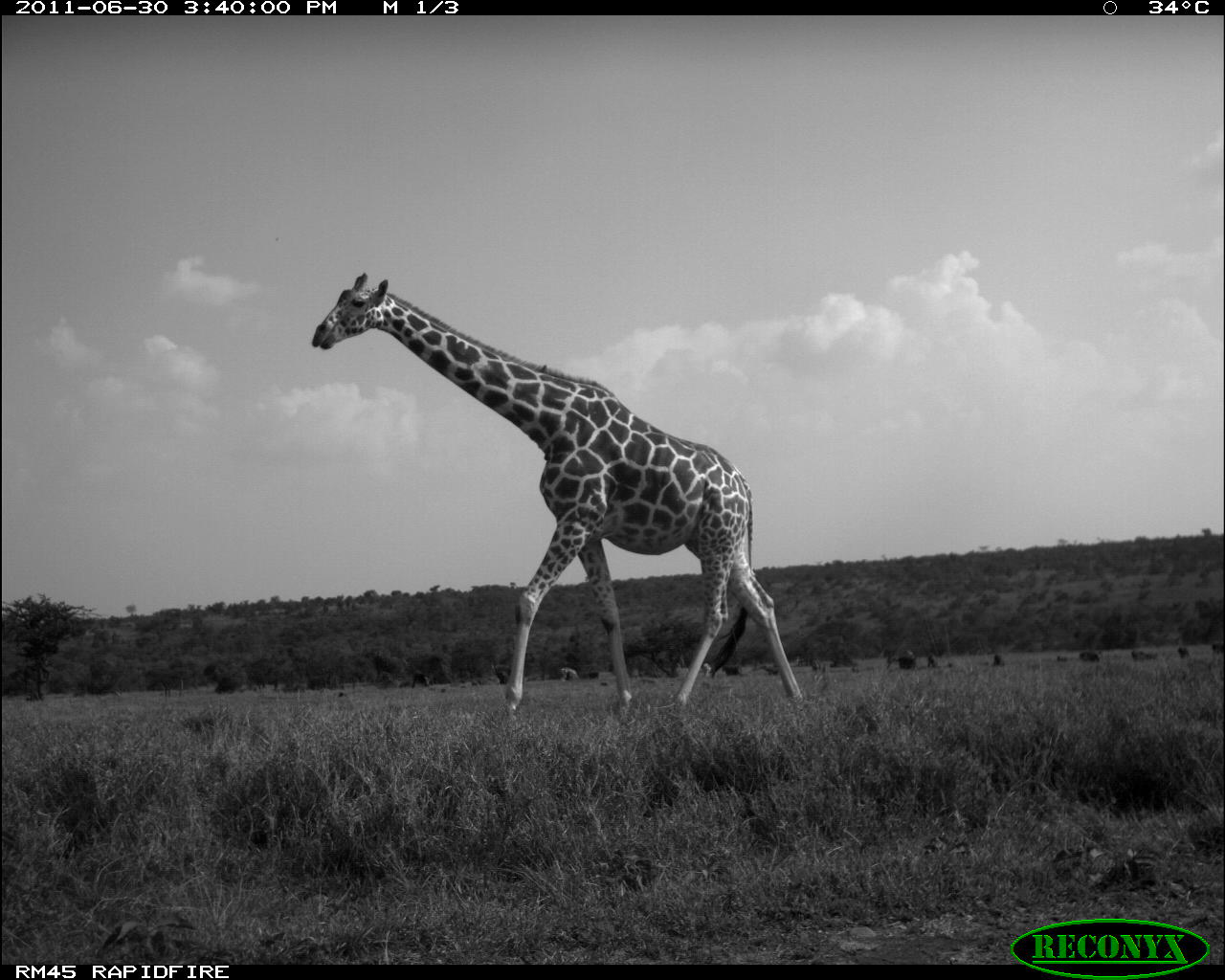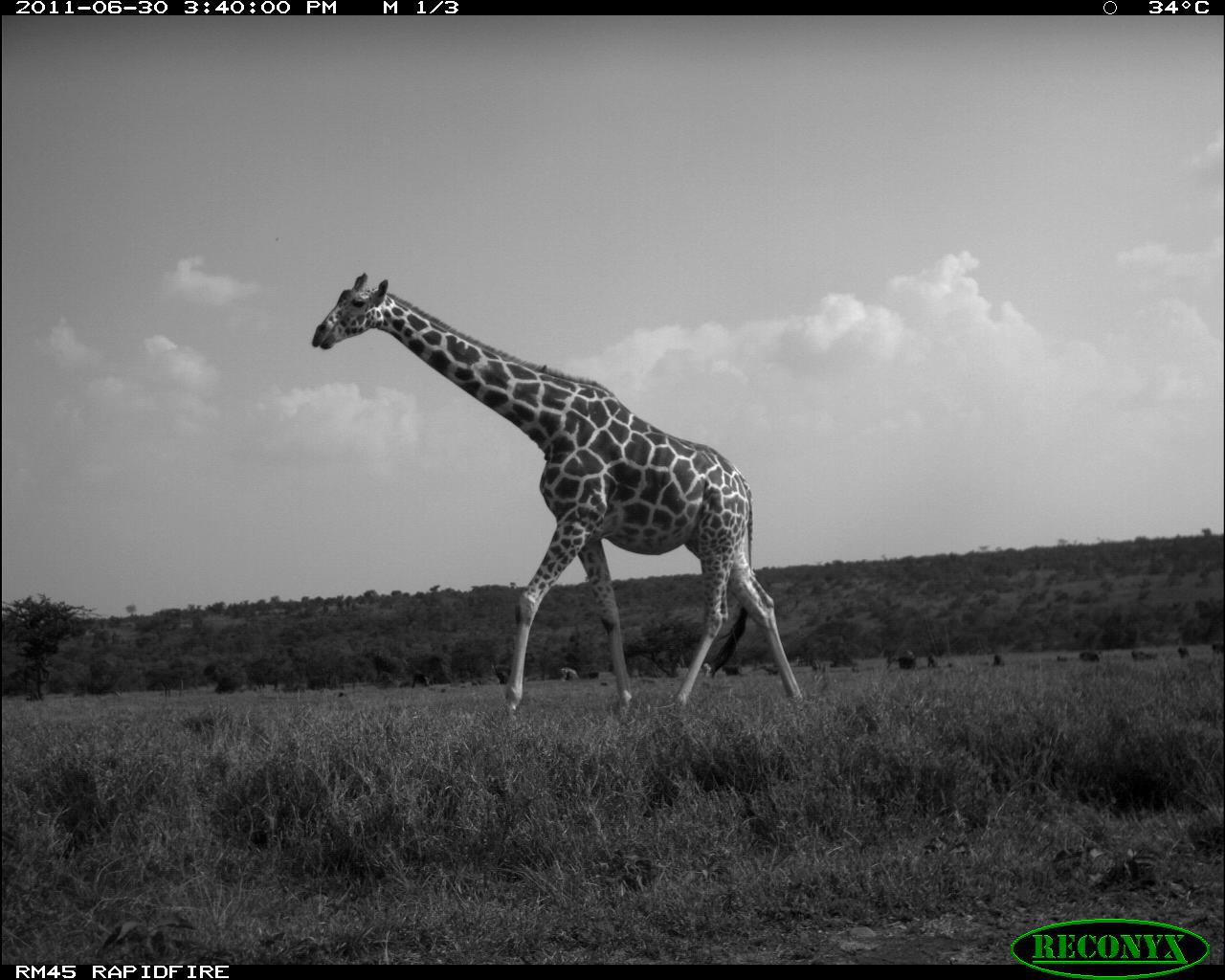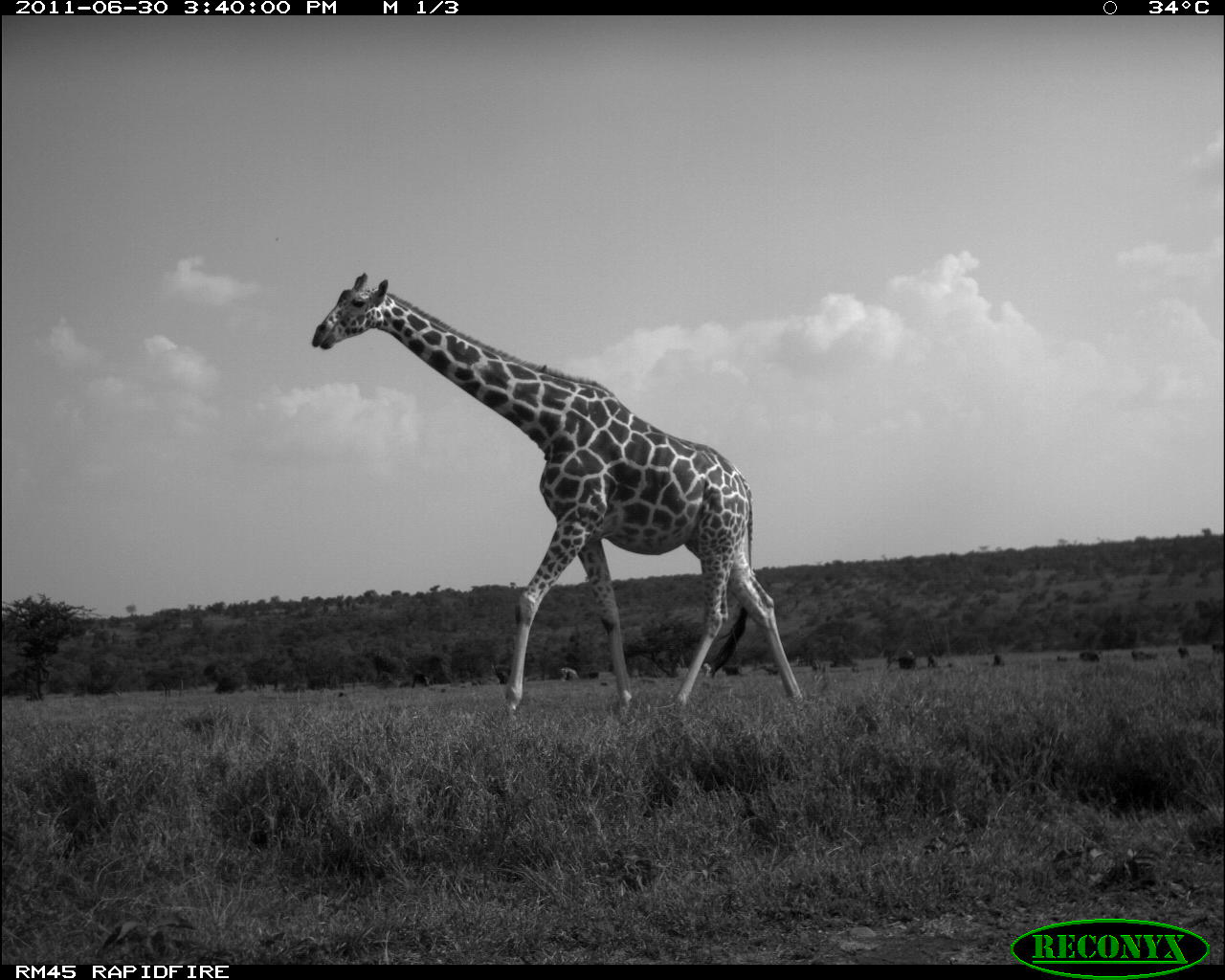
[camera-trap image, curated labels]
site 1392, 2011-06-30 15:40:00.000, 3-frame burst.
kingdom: Animalia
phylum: Chordata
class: Mammalia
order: Artiodactyla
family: Giraffidae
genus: Giraffa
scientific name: Giraffa camelopardalis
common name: giraffe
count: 1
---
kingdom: Animalia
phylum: Chordata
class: Mammalia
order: Perissodactyla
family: Equidae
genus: Equus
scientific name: Equus quagga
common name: plains zebra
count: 2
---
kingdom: Animalia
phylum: Chordata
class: Mammalia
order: Primates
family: Cercopithecidae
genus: Papio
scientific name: Papio anubis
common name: olive baboon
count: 14